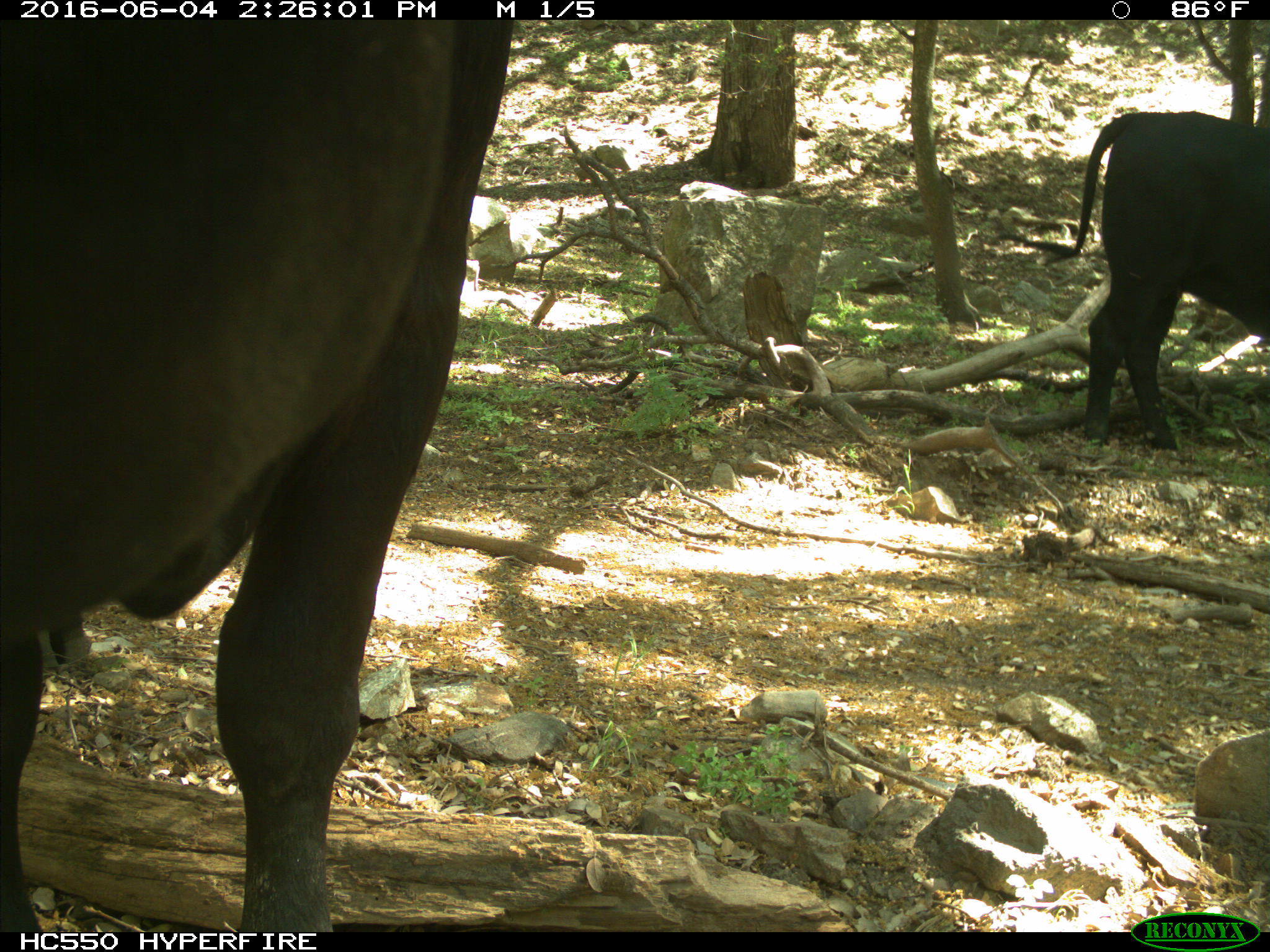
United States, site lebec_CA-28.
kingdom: Animalia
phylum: Chordata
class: Mammalia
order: Artiodactyla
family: Bovidae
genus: Bos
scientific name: Bos taurus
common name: domestic cow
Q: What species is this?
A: Bos taurus (domestic cow).